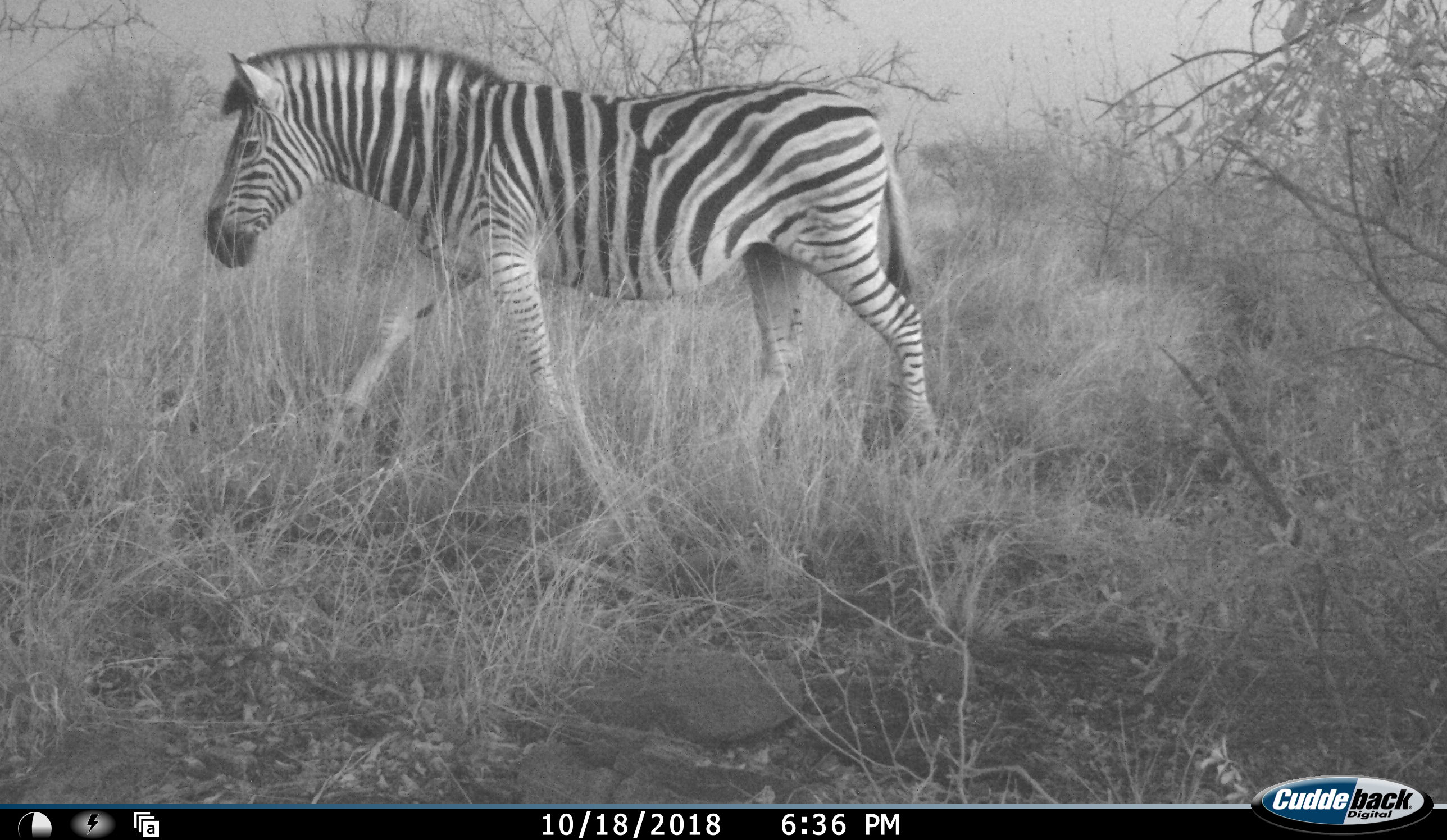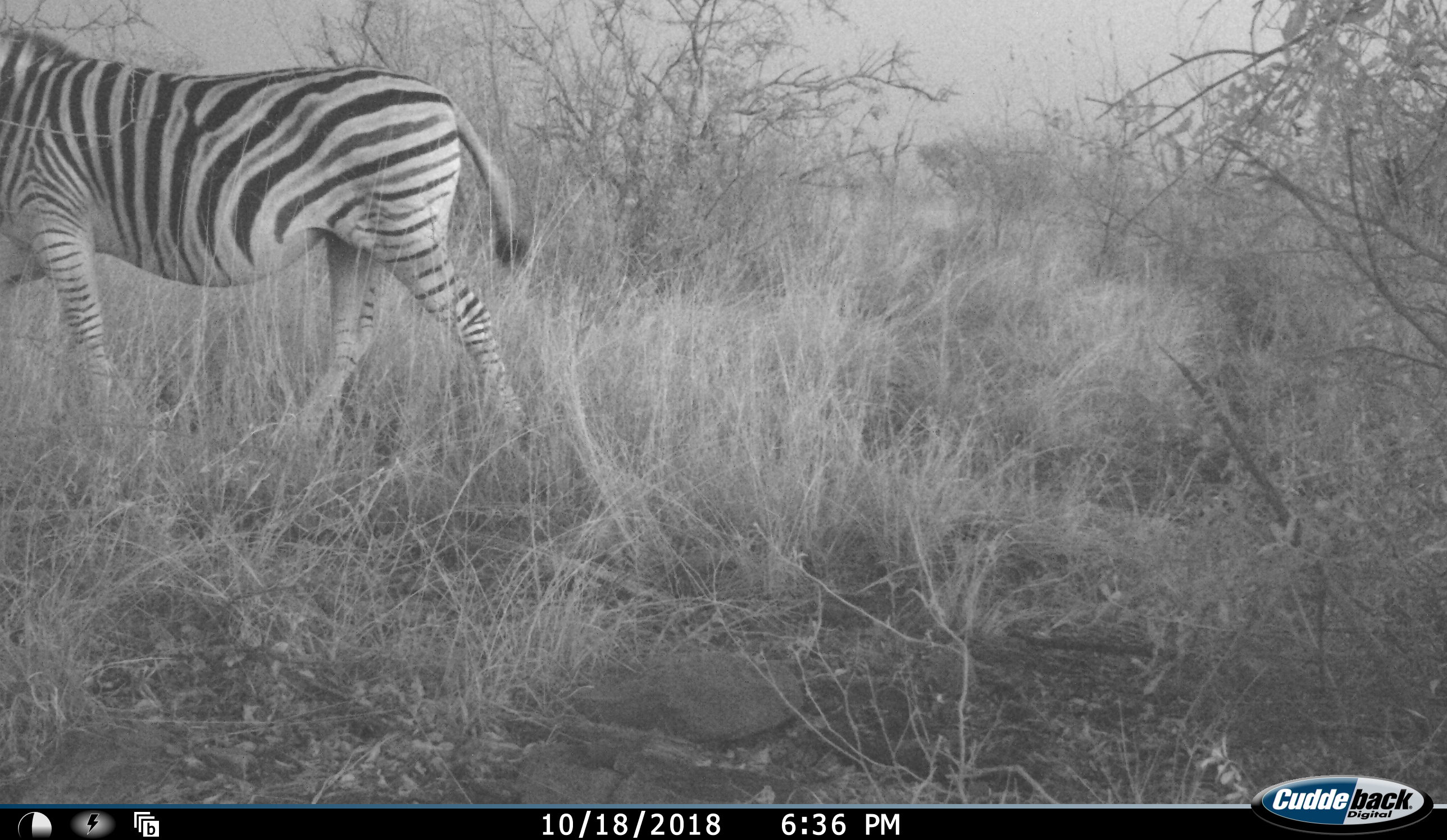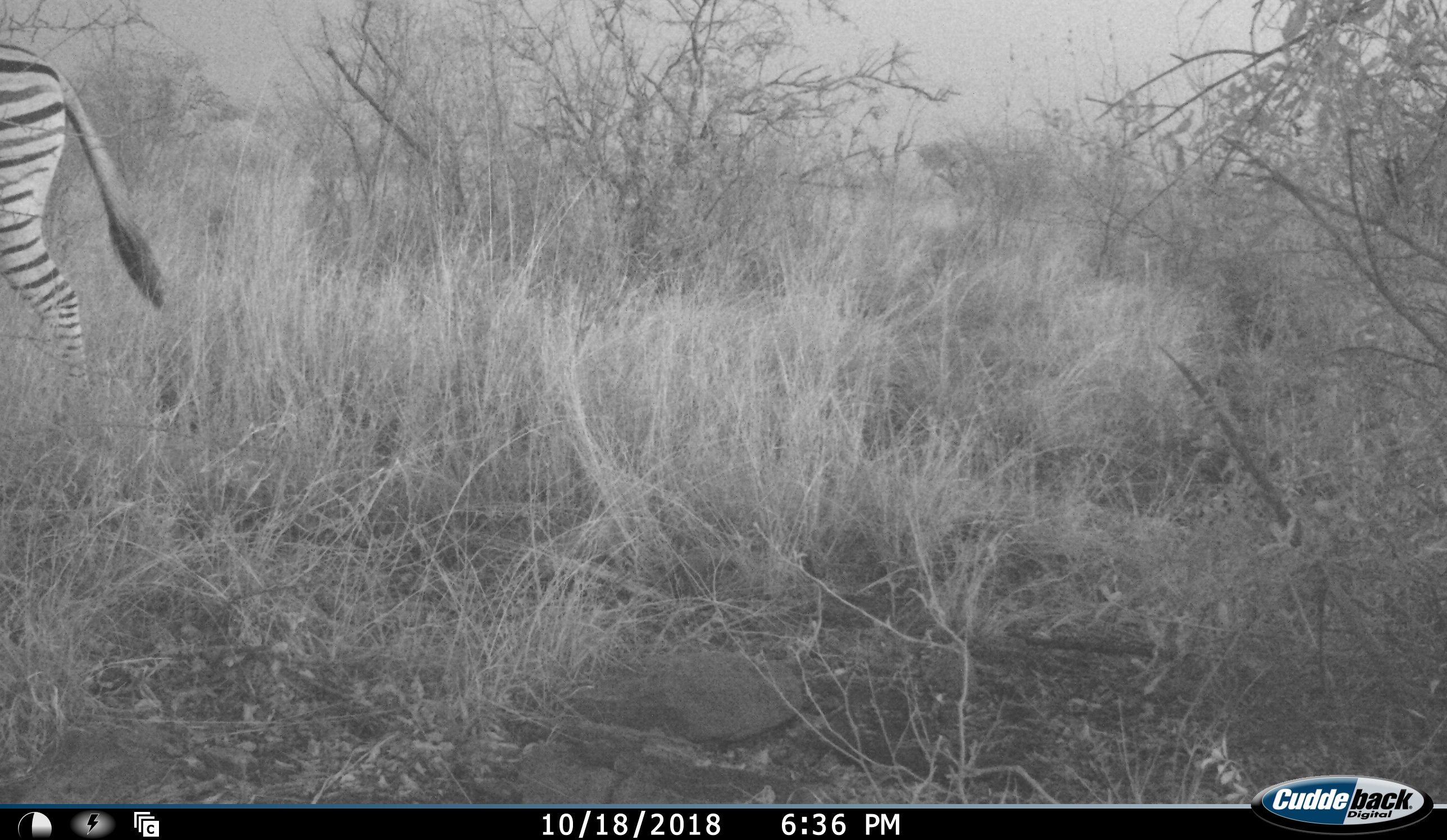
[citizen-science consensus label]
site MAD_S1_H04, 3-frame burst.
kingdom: Animalia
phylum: Chordata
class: Mammalia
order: Perissodactyla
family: Equidae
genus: Equus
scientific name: Equus quagga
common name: plains zebra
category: zebraplains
Zebraplains (plains zebra) (Equus quagga), count 1. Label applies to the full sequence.